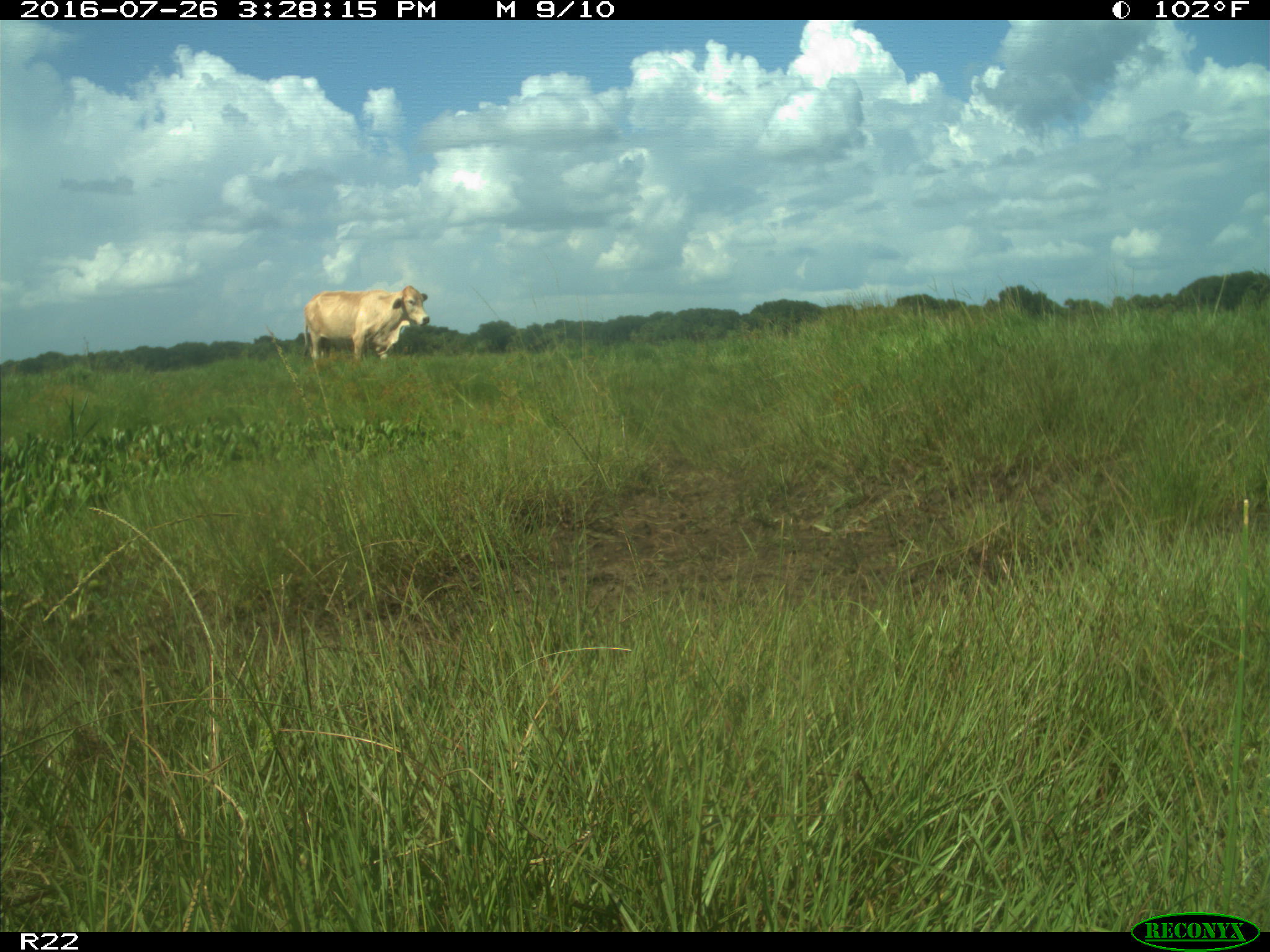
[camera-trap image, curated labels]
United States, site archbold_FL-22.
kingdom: Animalia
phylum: Chordata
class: Mammalia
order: Artiodactyla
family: Bovidae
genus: Bos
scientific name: Bos taurus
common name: domestic cow